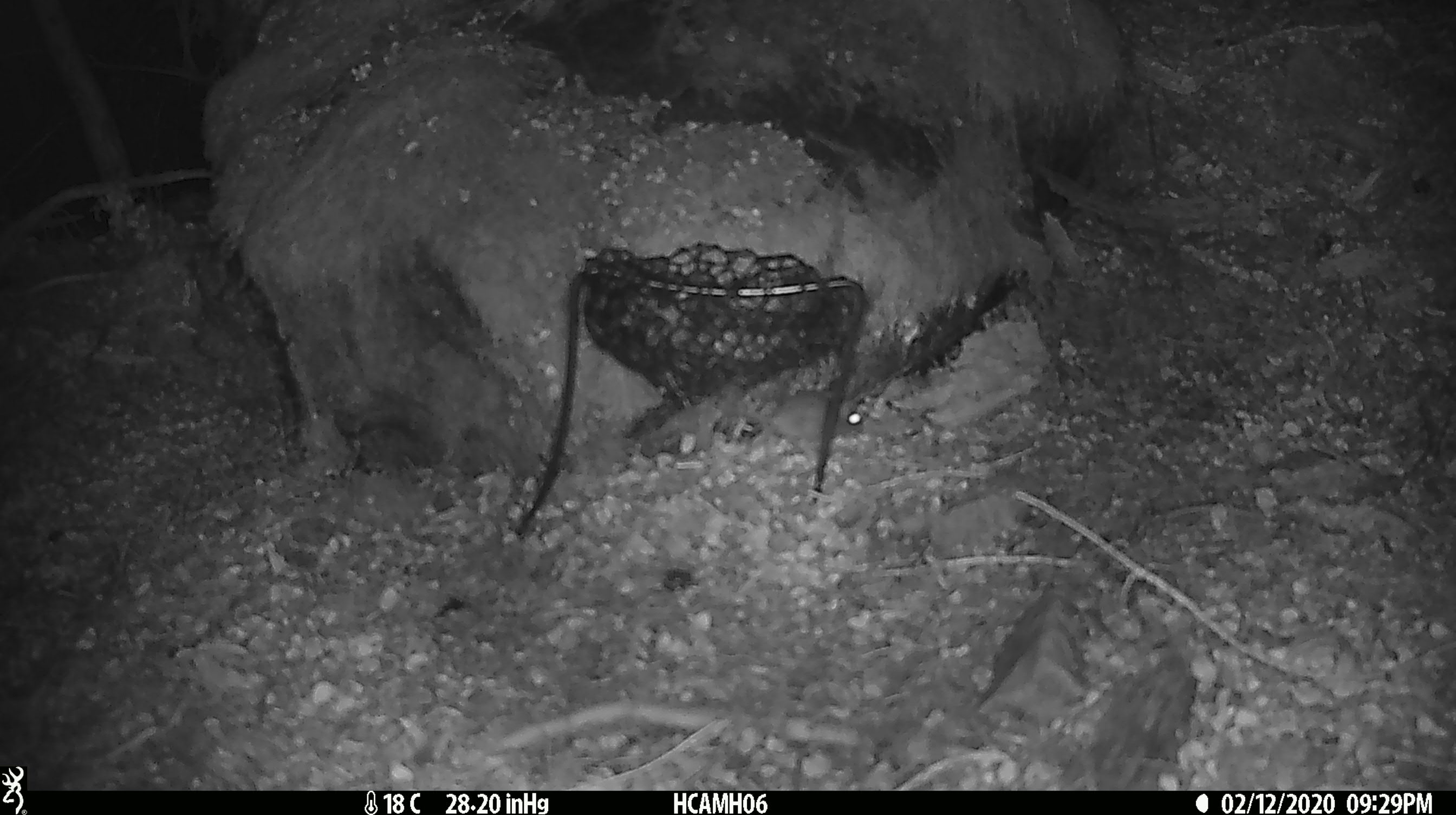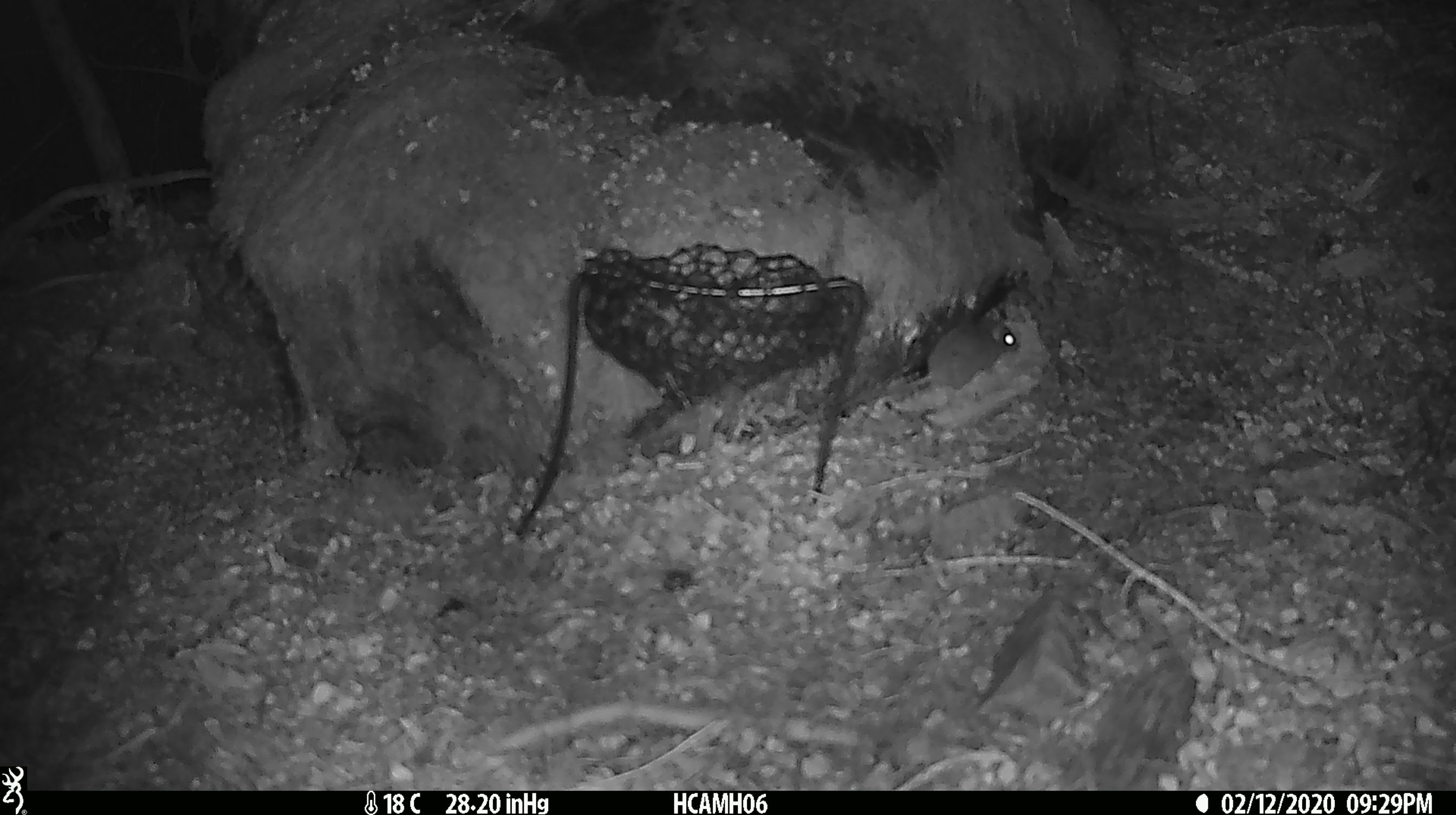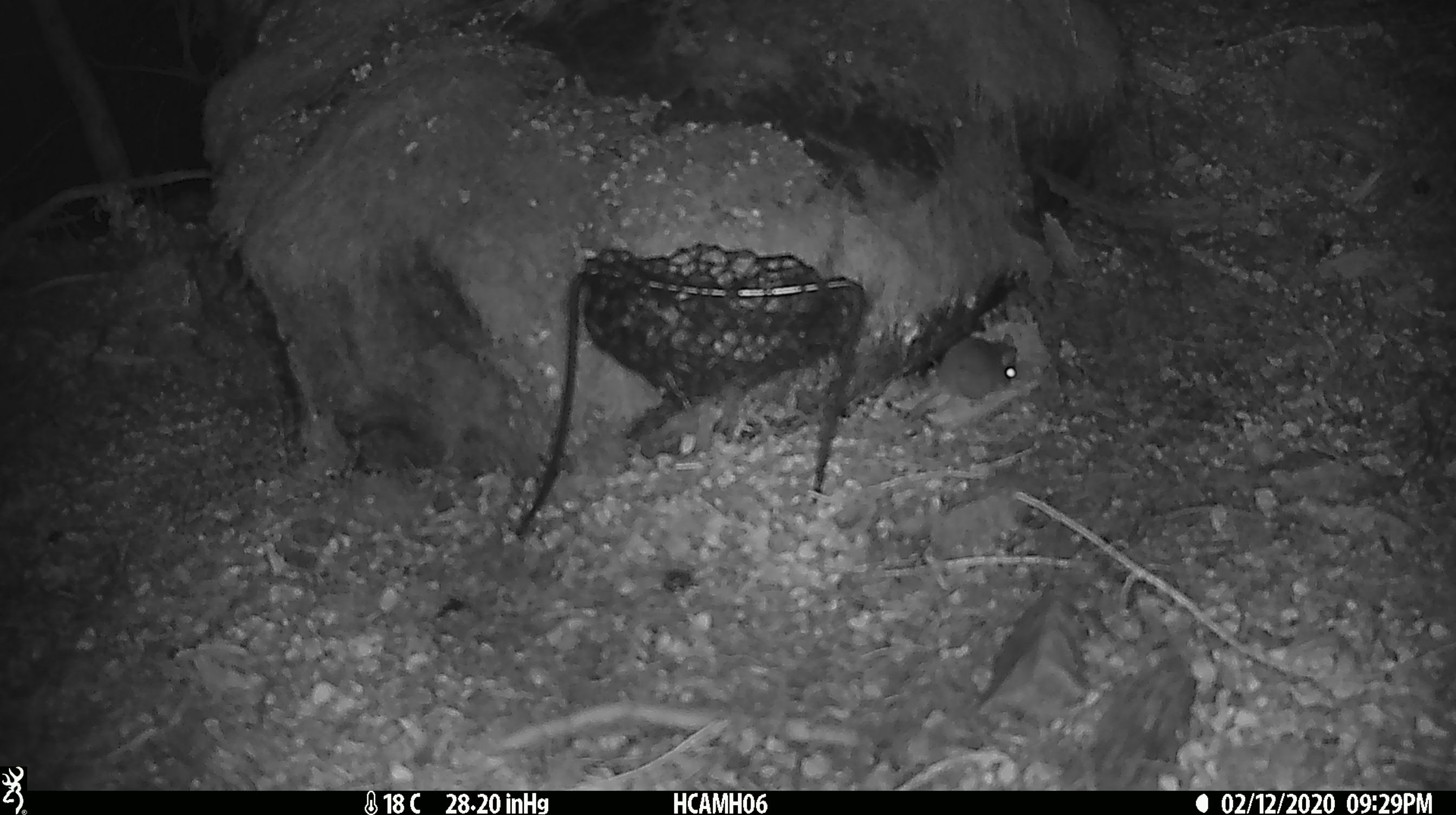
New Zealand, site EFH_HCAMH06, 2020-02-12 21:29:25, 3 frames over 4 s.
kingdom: Animalia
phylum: Chordata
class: Mammalia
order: Rodentia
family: Muridae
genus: Mus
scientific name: Mus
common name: mouse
Mouse (Mus).